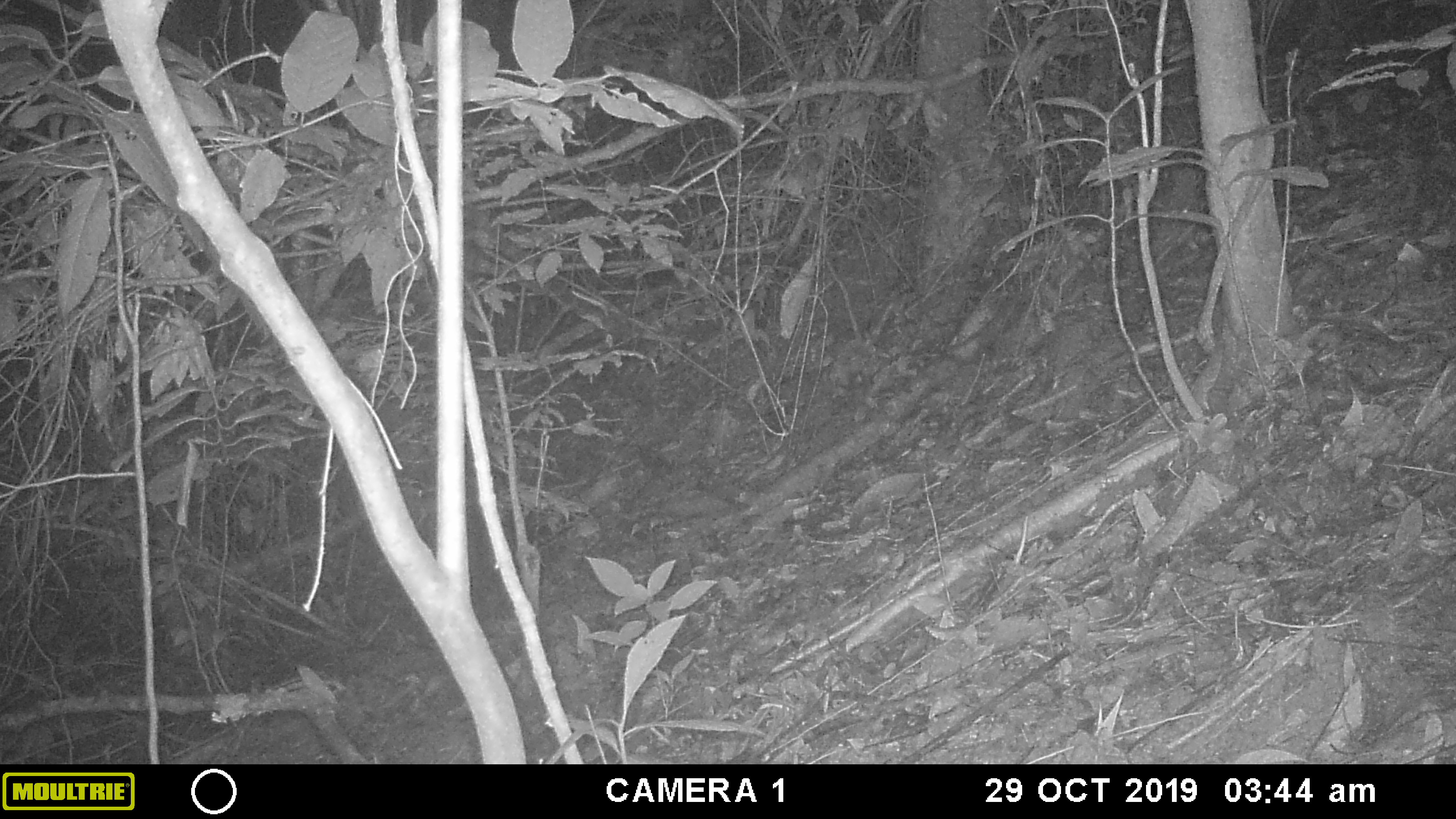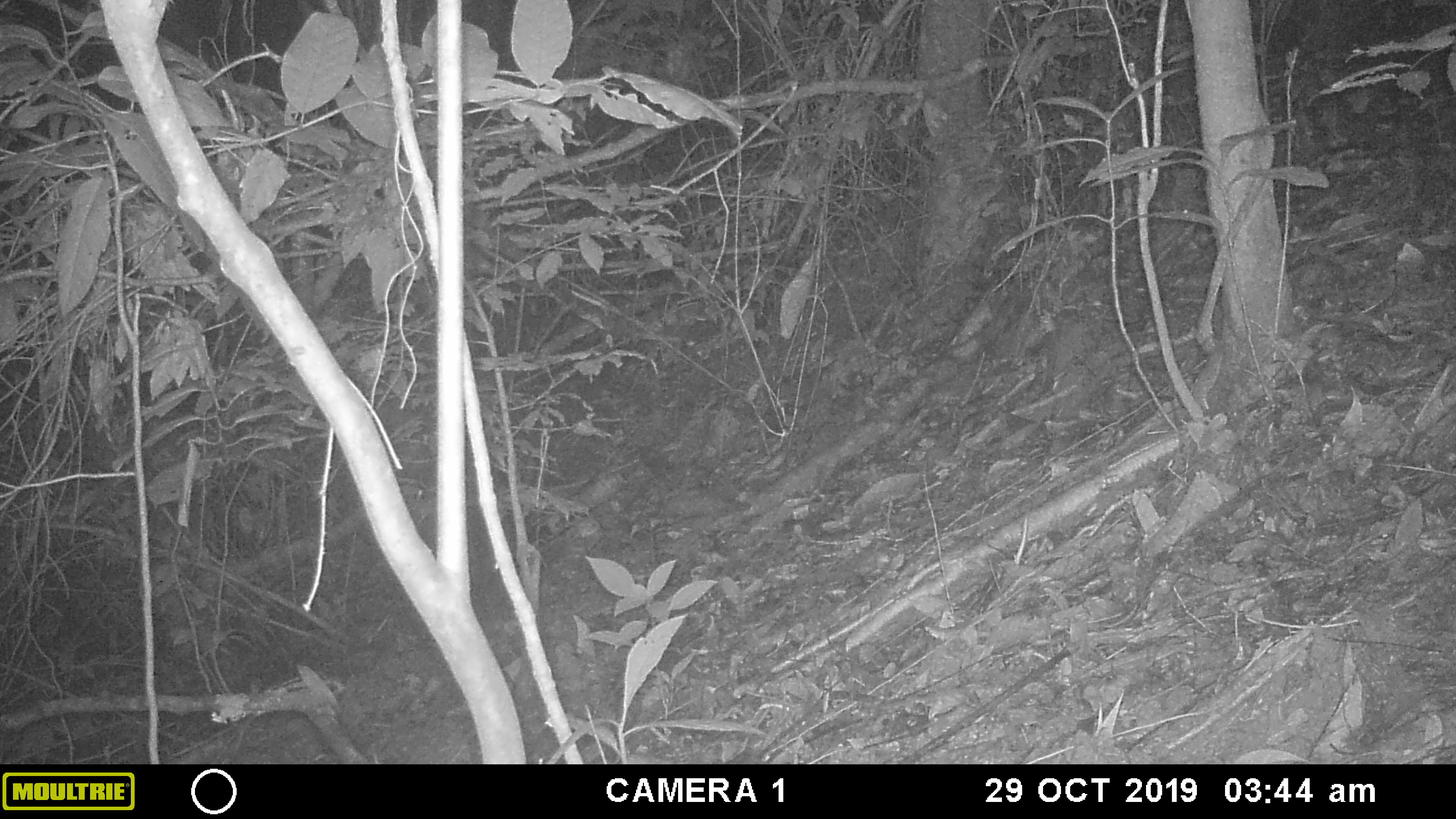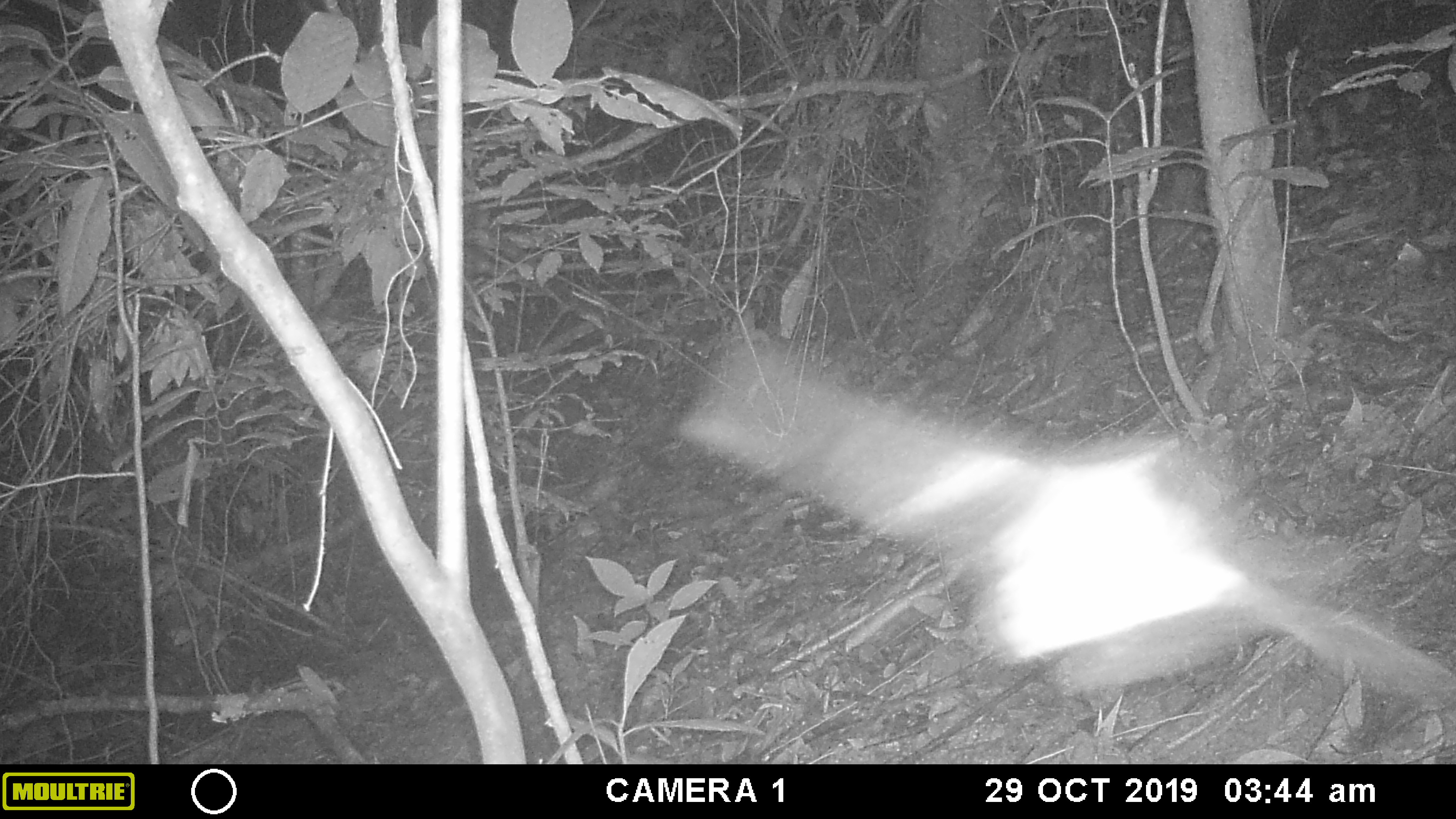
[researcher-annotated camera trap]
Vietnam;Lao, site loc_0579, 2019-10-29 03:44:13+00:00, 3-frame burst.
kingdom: Animalia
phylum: Chordata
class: Mammalia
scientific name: Mammalia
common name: mammal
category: unidentified small mammal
Unidentified small mammal (mammal) (Mammalia). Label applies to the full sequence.